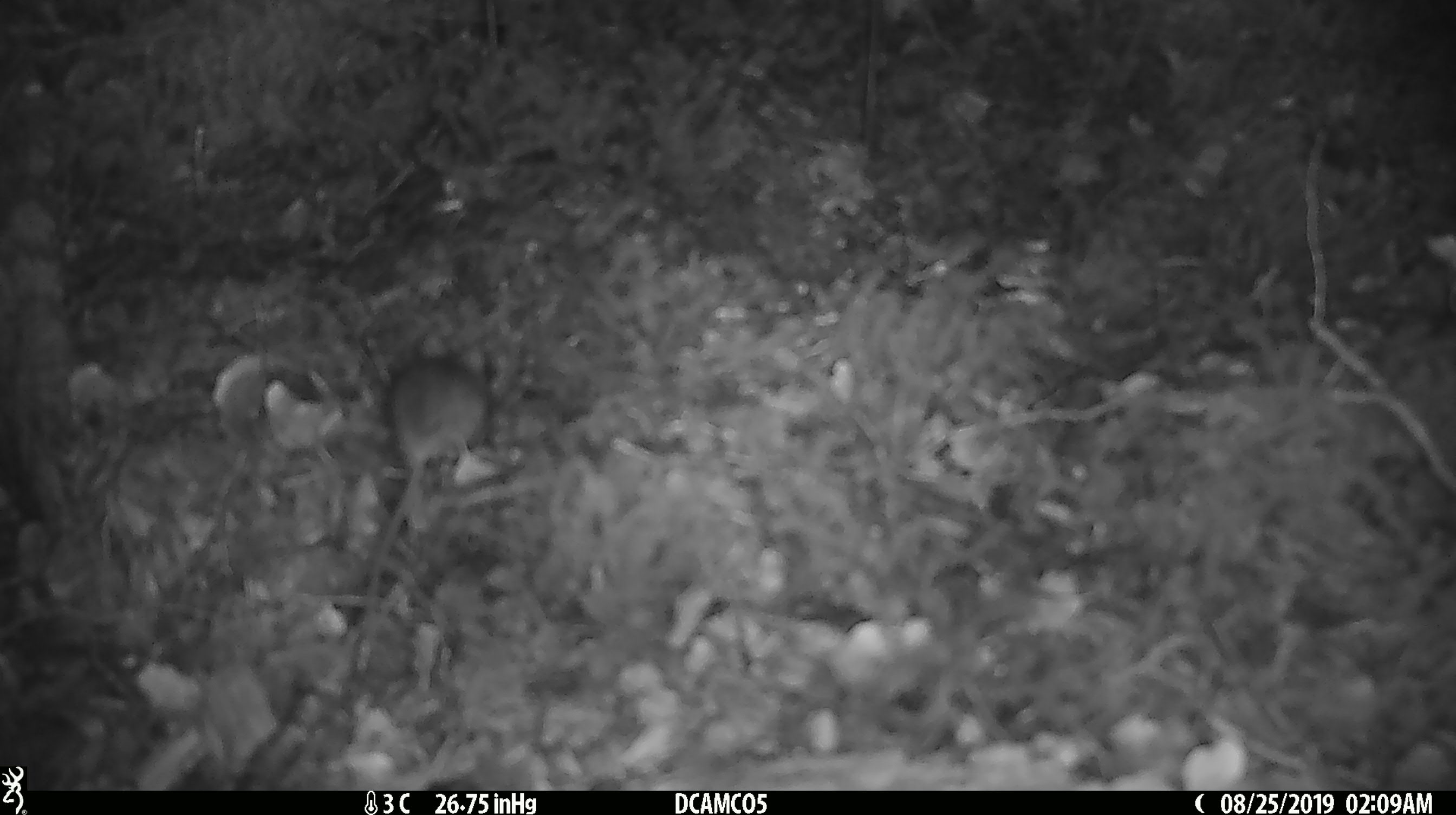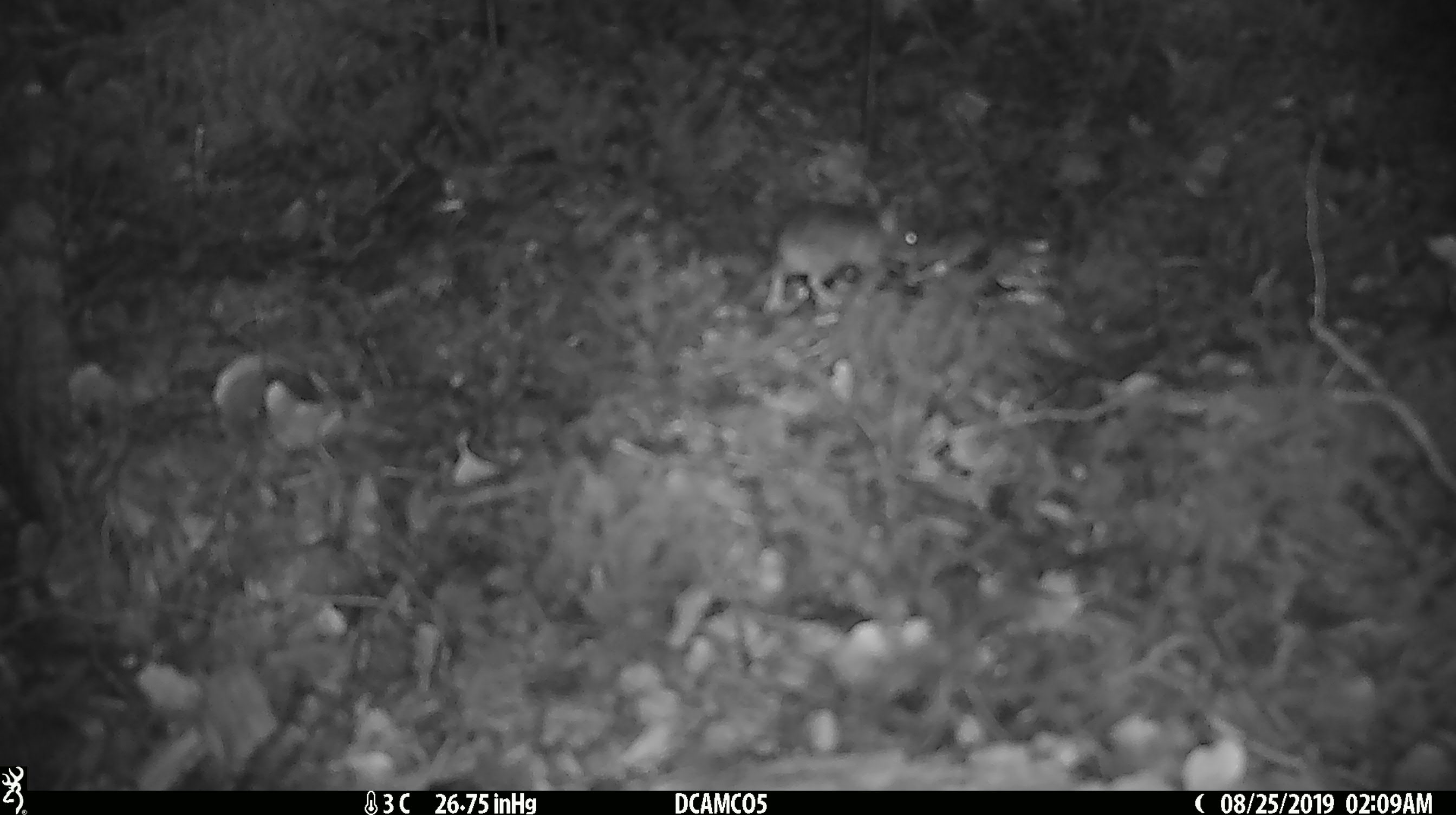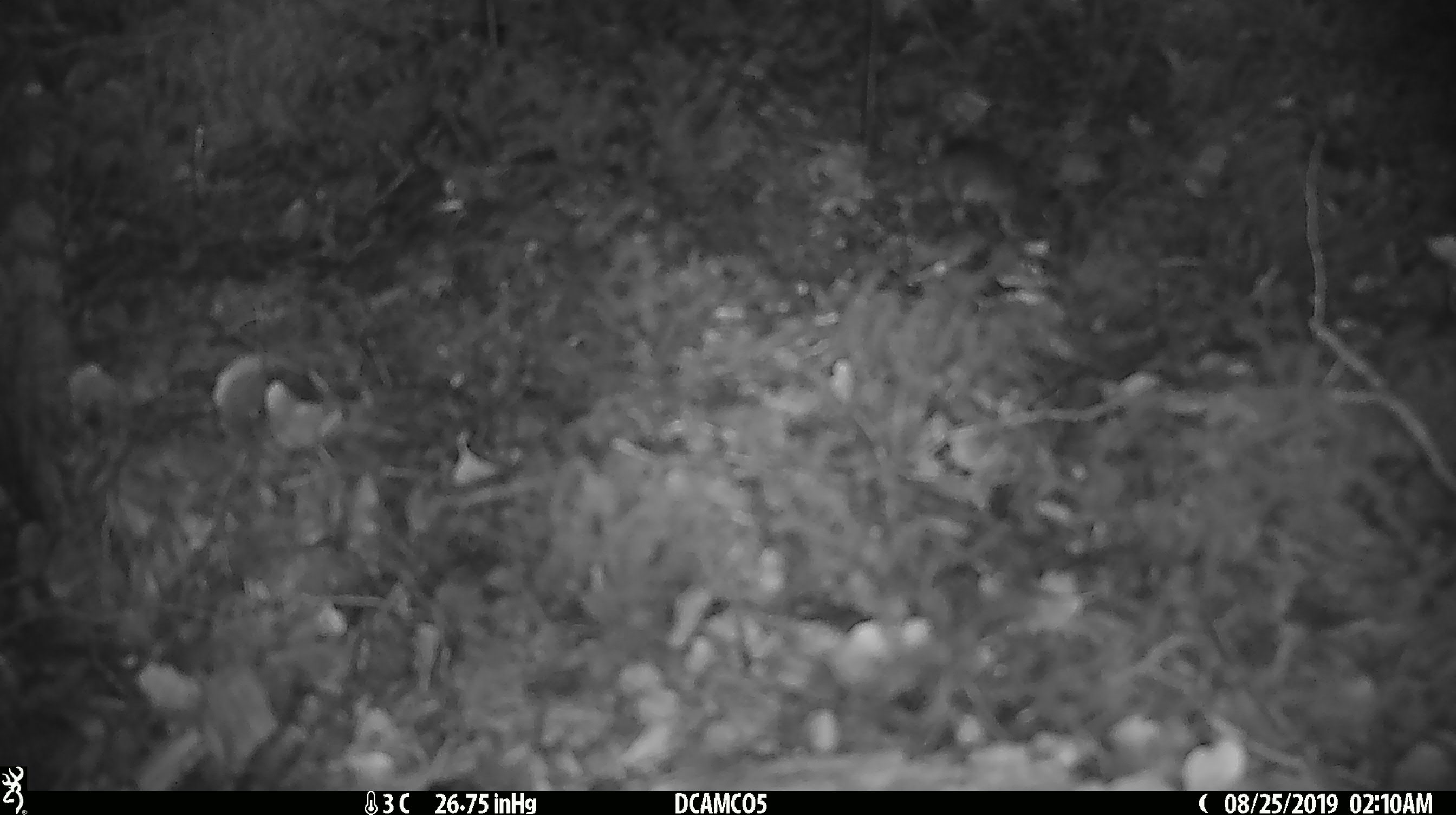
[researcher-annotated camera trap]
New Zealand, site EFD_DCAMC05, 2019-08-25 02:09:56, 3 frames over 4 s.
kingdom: Animalia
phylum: Chordata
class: Mammalia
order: Rodentia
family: Muridae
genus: Mus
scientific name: Mus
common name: mouse